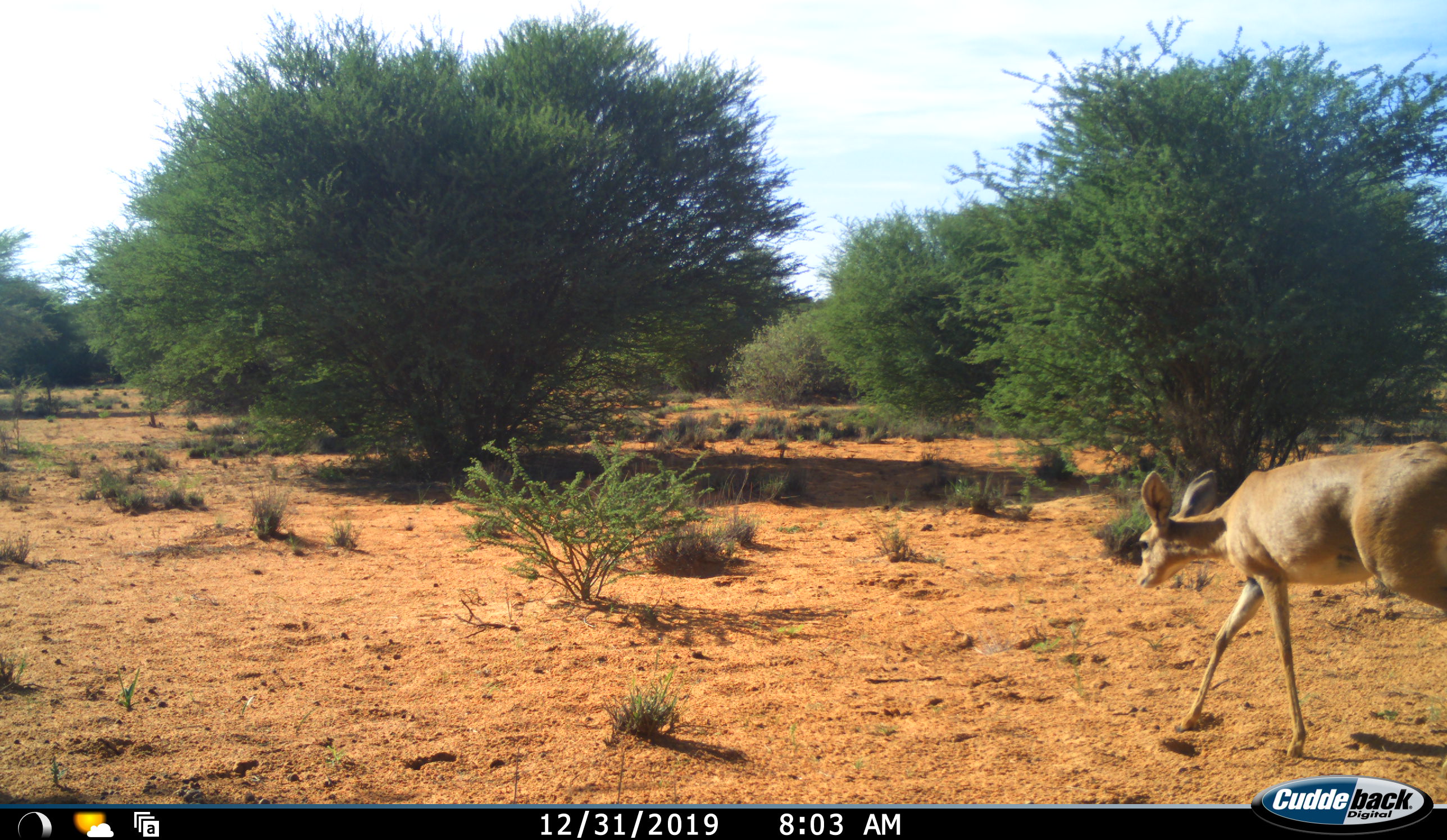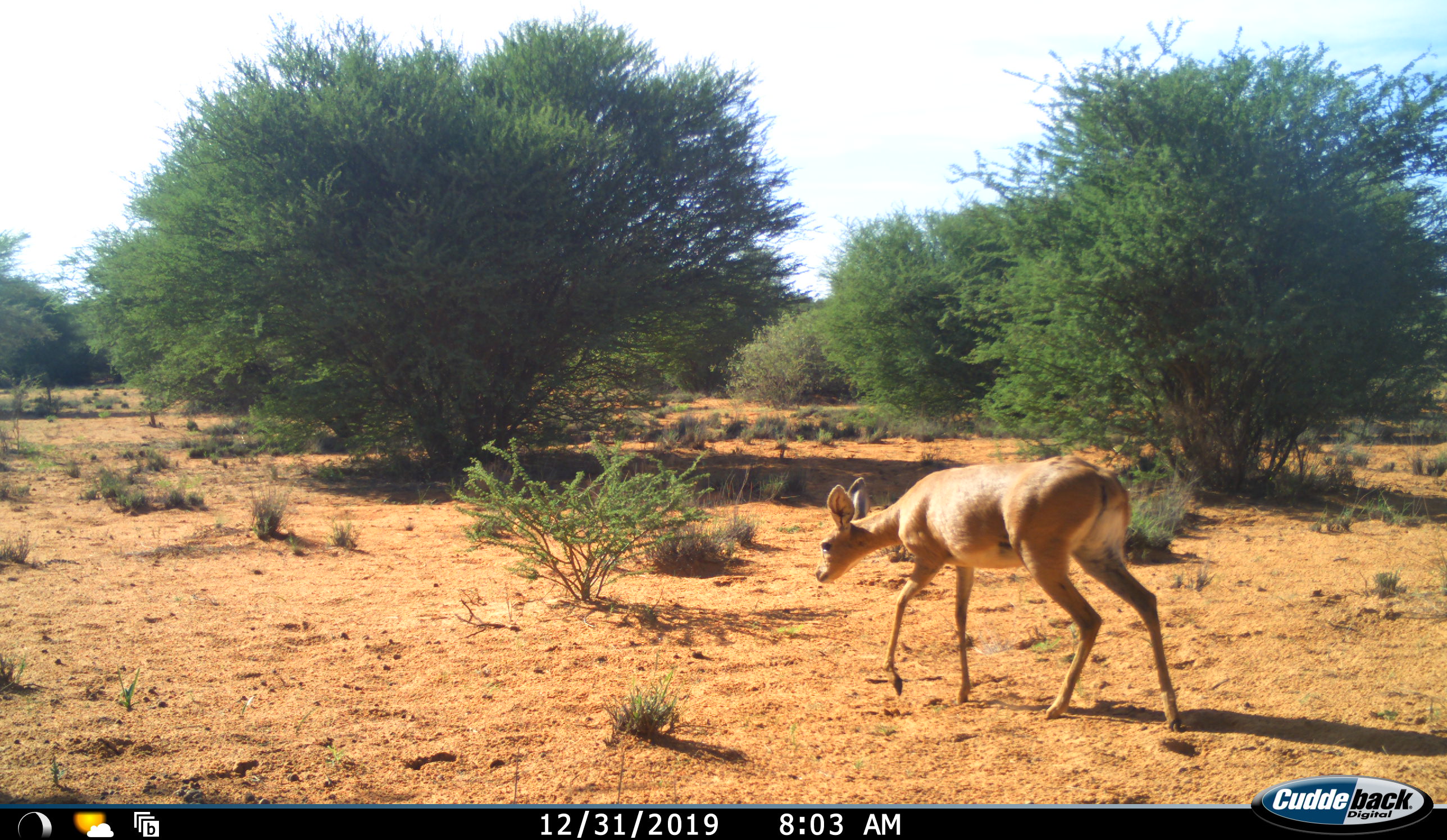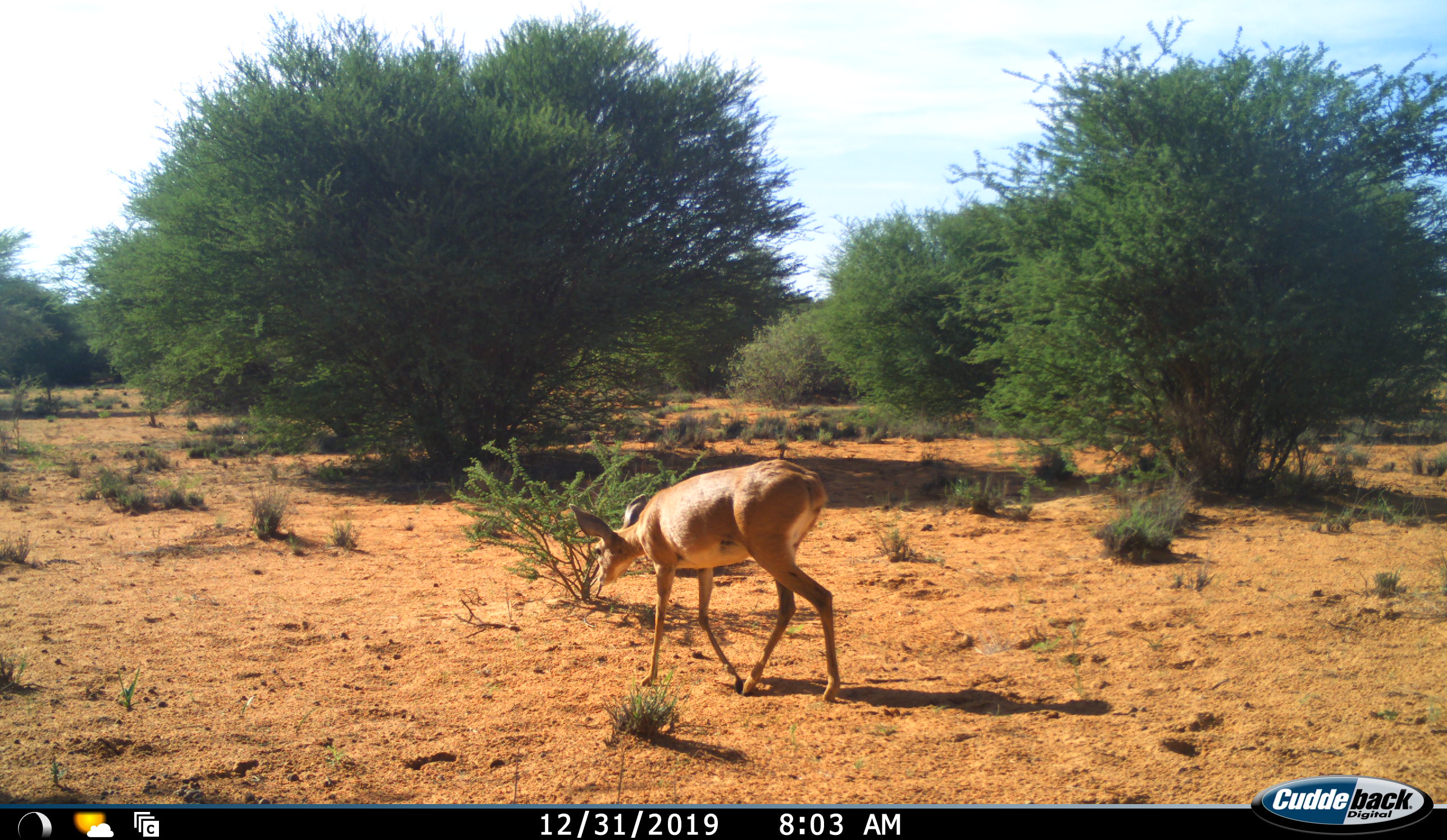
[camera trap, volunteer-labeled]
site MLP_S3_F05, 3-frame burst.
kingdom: Animalia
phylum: Chordata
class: Mammalia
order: Artiodactyla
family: Bovidae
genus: Raphicerus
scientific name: Raphicerus campestris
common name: steenbok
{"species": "steenbok (Raphicerus campestris)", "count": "1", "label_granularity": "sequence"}